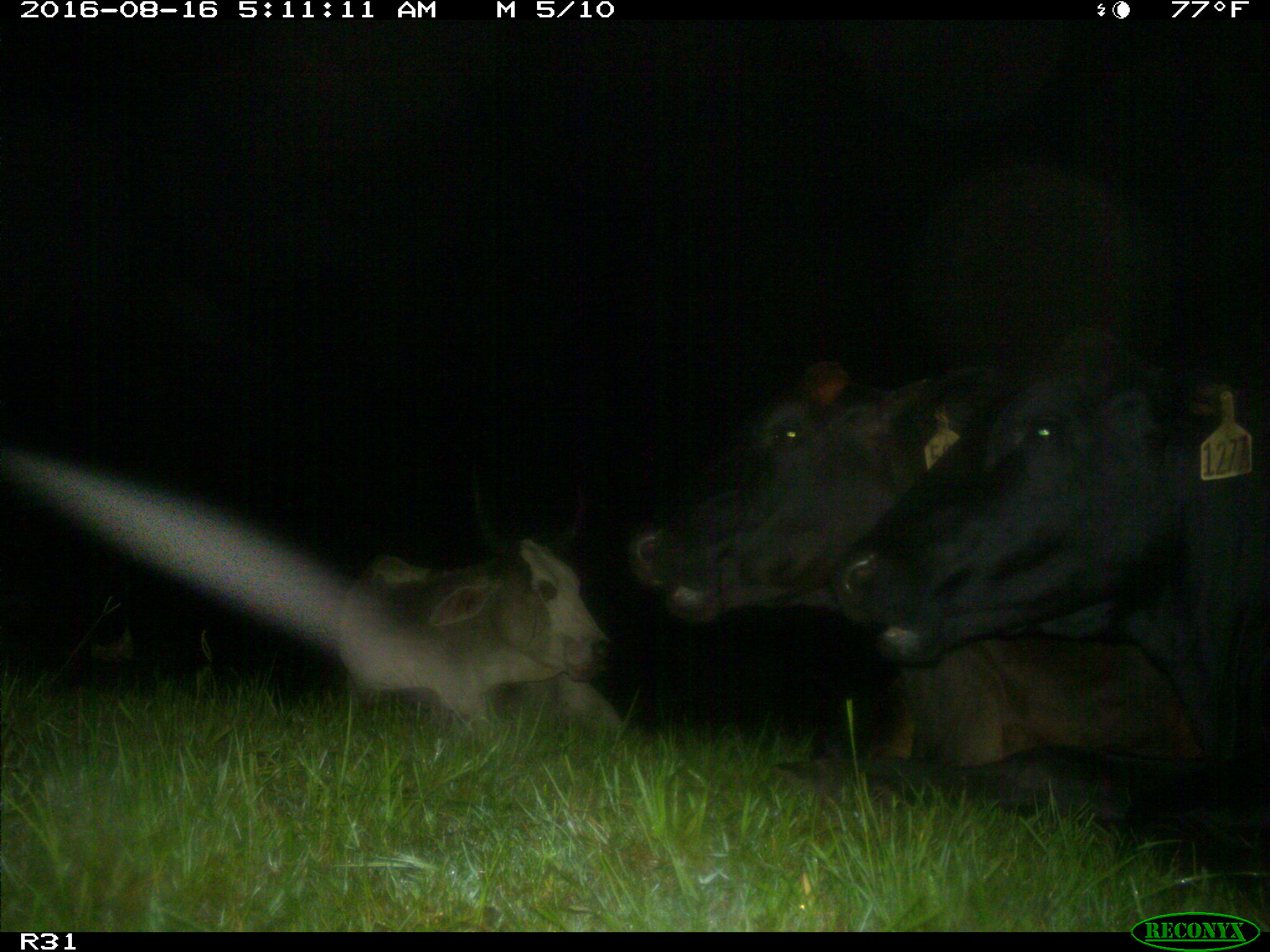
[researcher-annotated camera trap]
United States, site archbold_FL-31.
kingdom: Animalia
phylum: Chordata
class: Mammalia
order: Artiodactyla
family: Bovidae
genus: Bos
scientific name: Bos taurus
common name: domestic cow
Bos taurus (domestic cow).